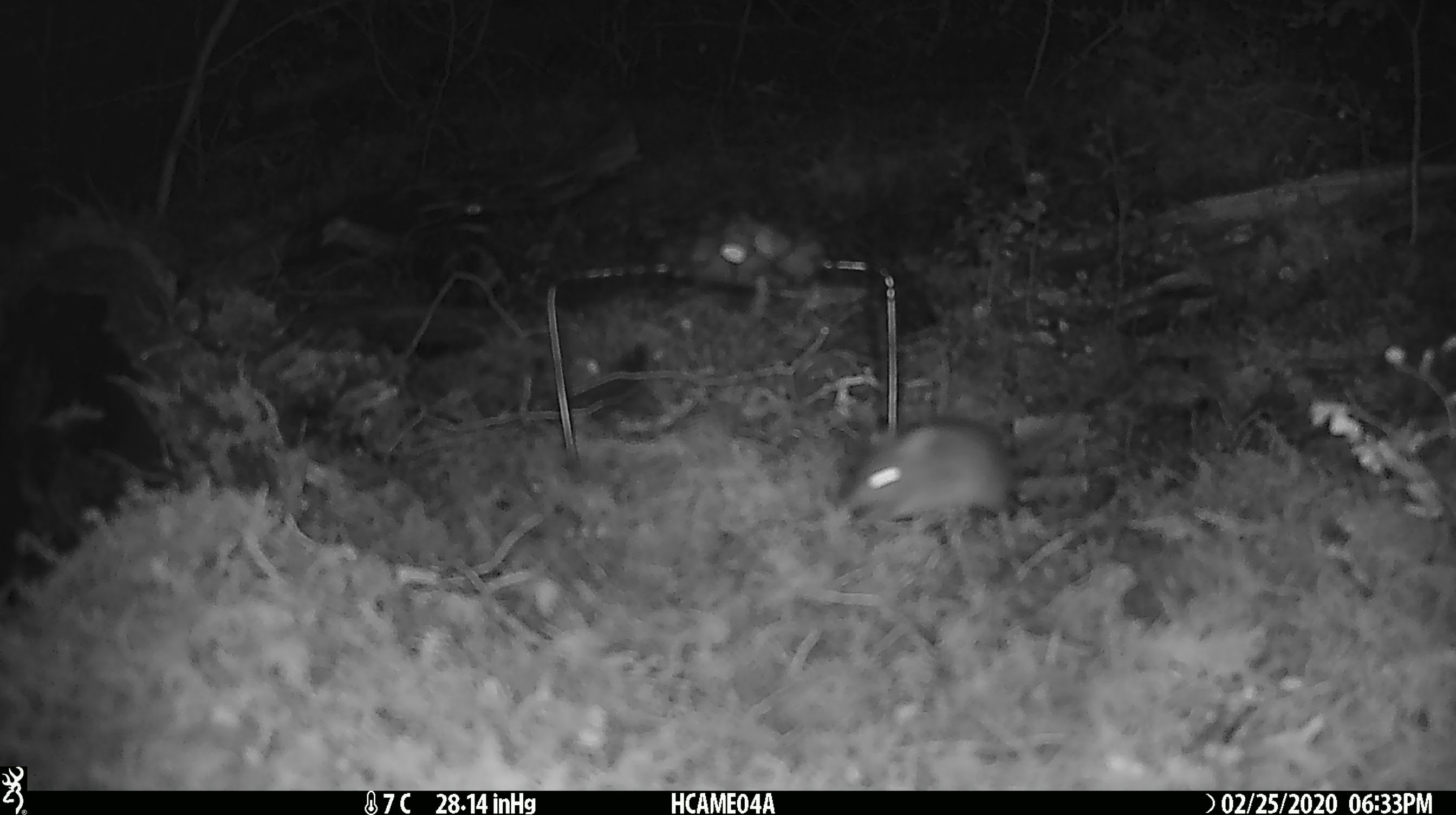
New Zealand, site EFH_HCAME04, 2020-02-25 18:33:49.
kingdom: Animalia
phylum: Chordata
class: Mammalia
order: Rodentia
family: Muridae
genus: Mus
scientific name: Mus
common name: mouse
Mouse (Mus).